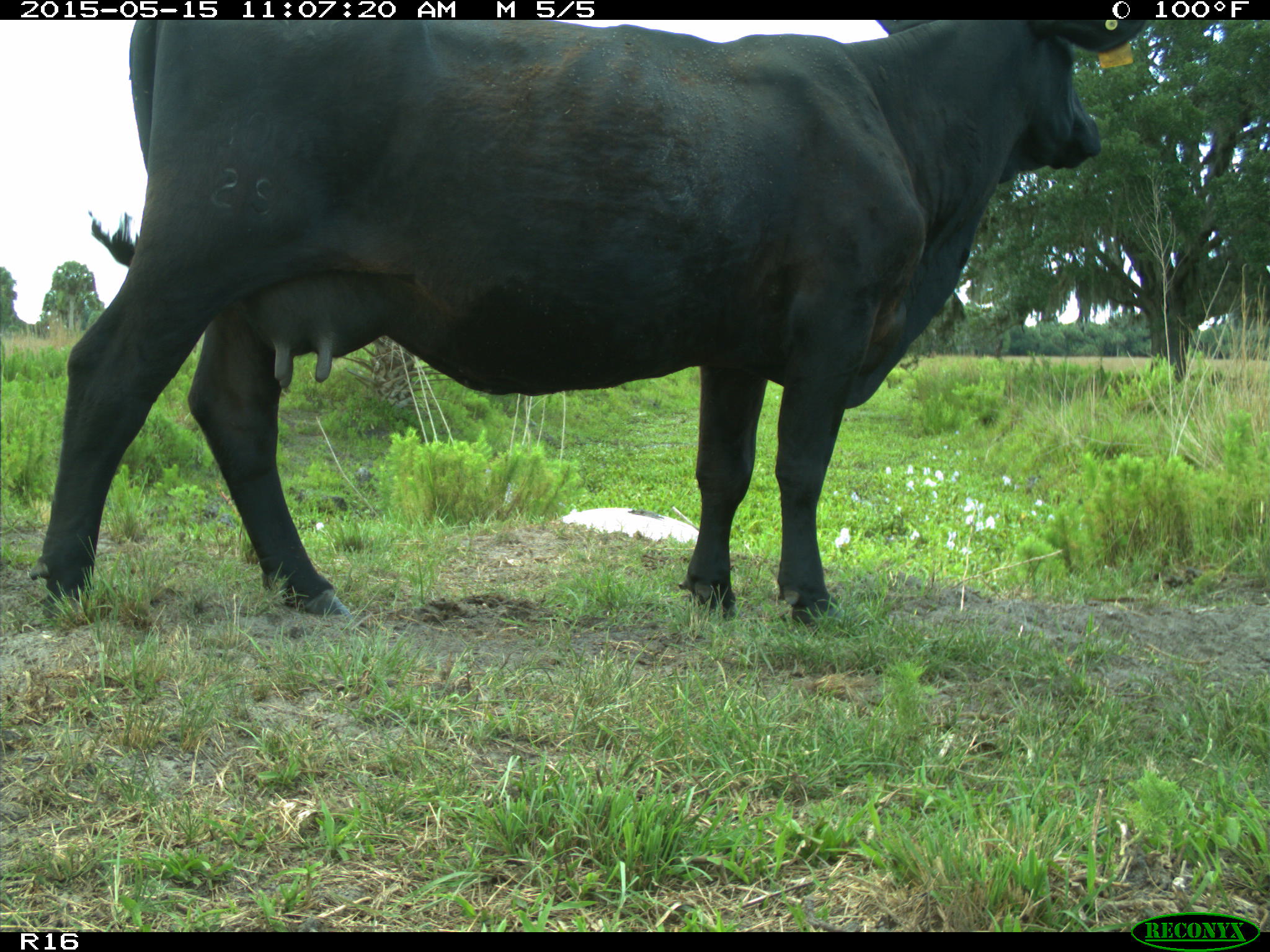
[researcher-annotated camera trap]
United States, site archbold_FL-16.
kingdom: Animalia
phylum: Chordata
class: Mammalia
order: Artiodactyla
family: Bovidae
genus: Bos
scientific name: Bos taurus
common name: domestic cow